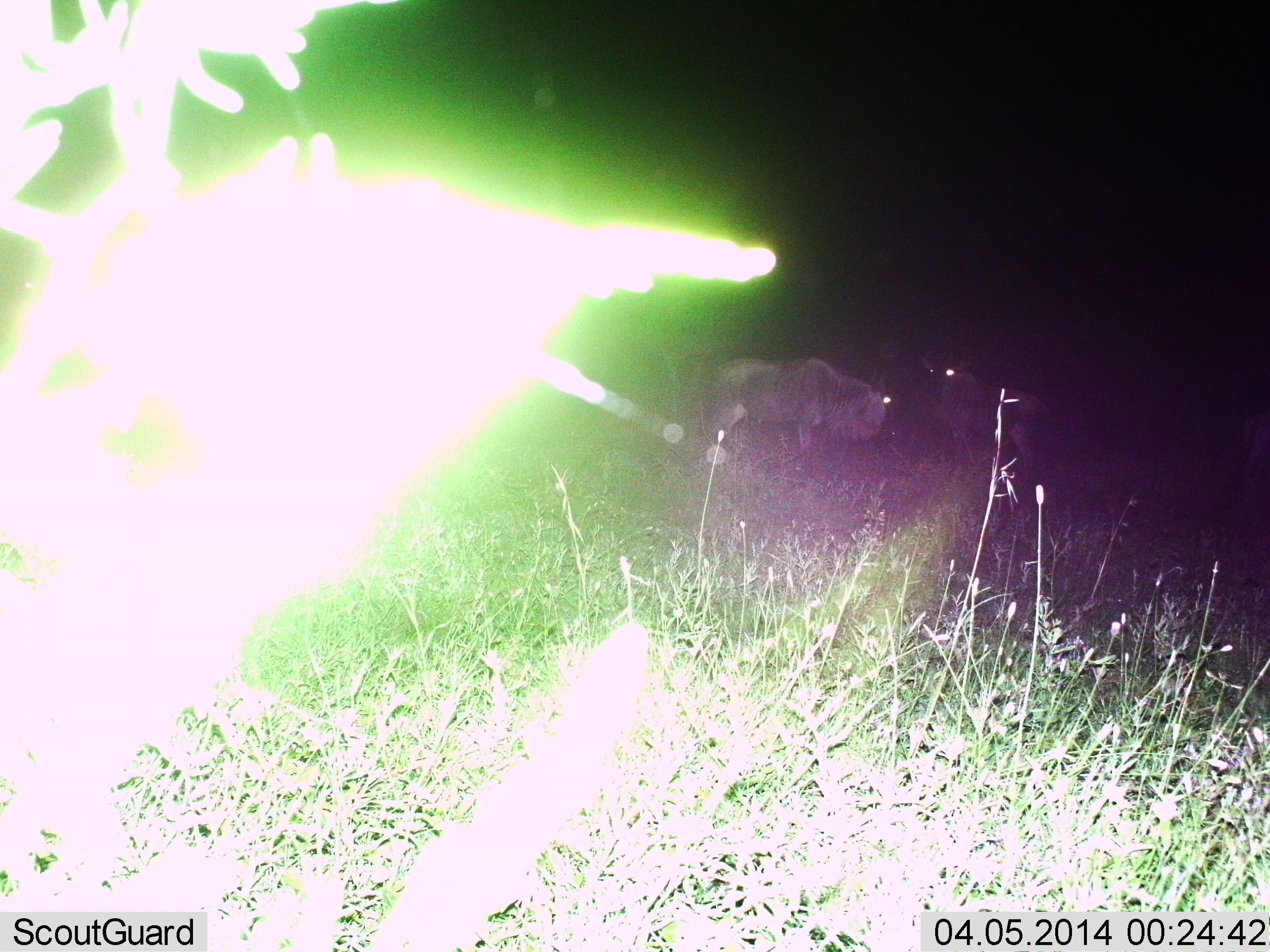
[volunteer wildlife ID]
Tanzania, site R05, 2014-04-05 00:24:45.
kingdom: Animalia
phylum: Chordata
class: Mammalia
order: Artiodactyla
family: Bovidae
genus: Connochaetes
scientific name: Connochaetes taurinus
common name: blue wildebeest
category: wildebeest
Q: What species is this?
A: Wildebeest (blue wildebeest) (Connochaetes taurinus).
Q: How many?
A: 2.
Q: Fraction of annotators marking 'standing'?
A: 100%.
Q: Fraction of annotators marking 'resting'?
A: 0%.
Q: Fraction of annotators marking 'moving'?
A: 0%.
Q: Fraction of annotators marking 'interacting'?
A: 0%.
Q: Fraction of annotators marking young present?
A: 0%.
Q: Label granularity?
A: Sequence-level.